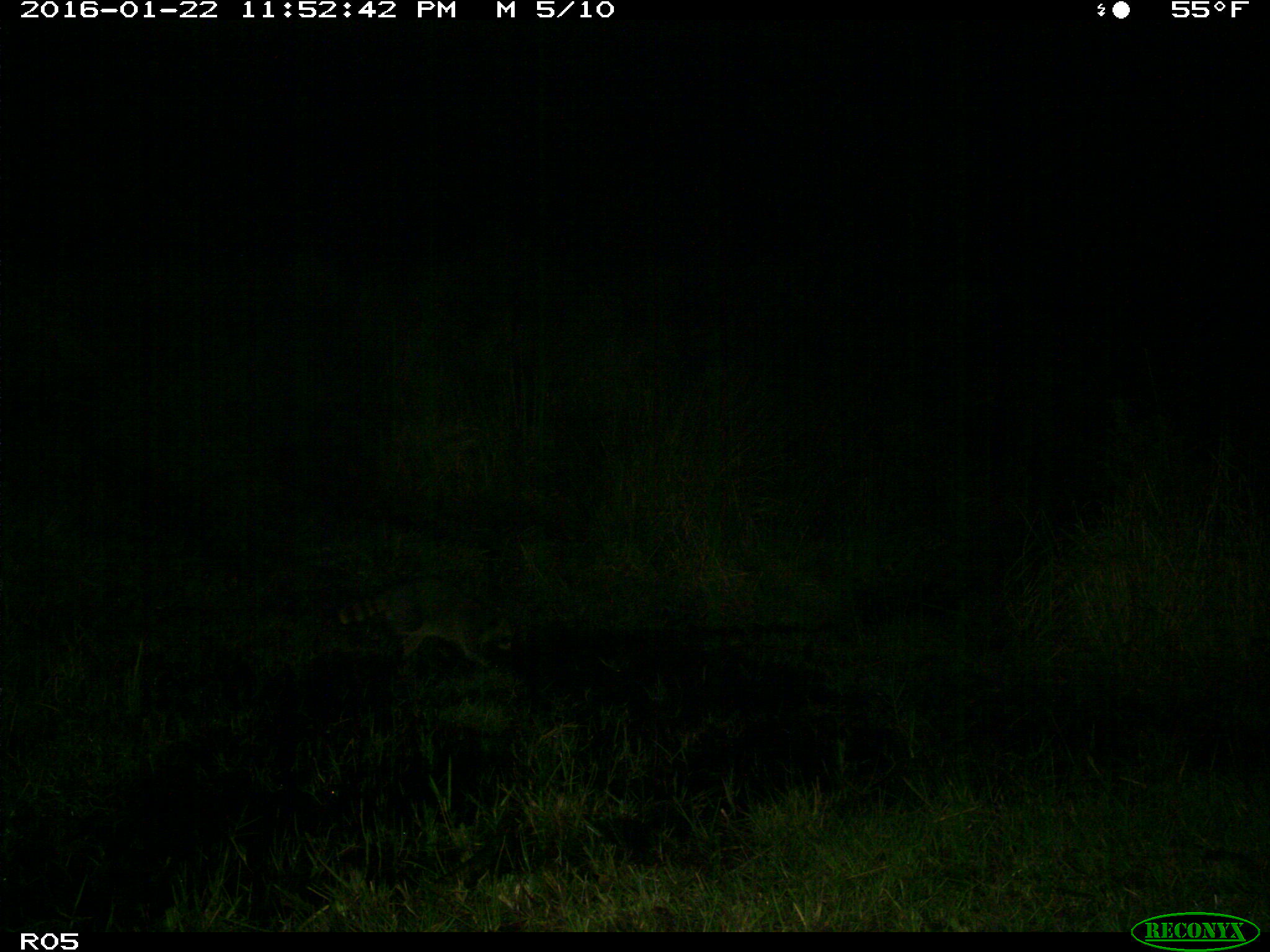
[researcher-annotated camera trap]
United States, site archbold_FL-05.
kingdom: Animalia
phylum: Chordata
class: Mammalia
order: Carnivora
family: Procyonidae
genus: Procyon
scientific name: Procyon lotor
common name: common raccoon